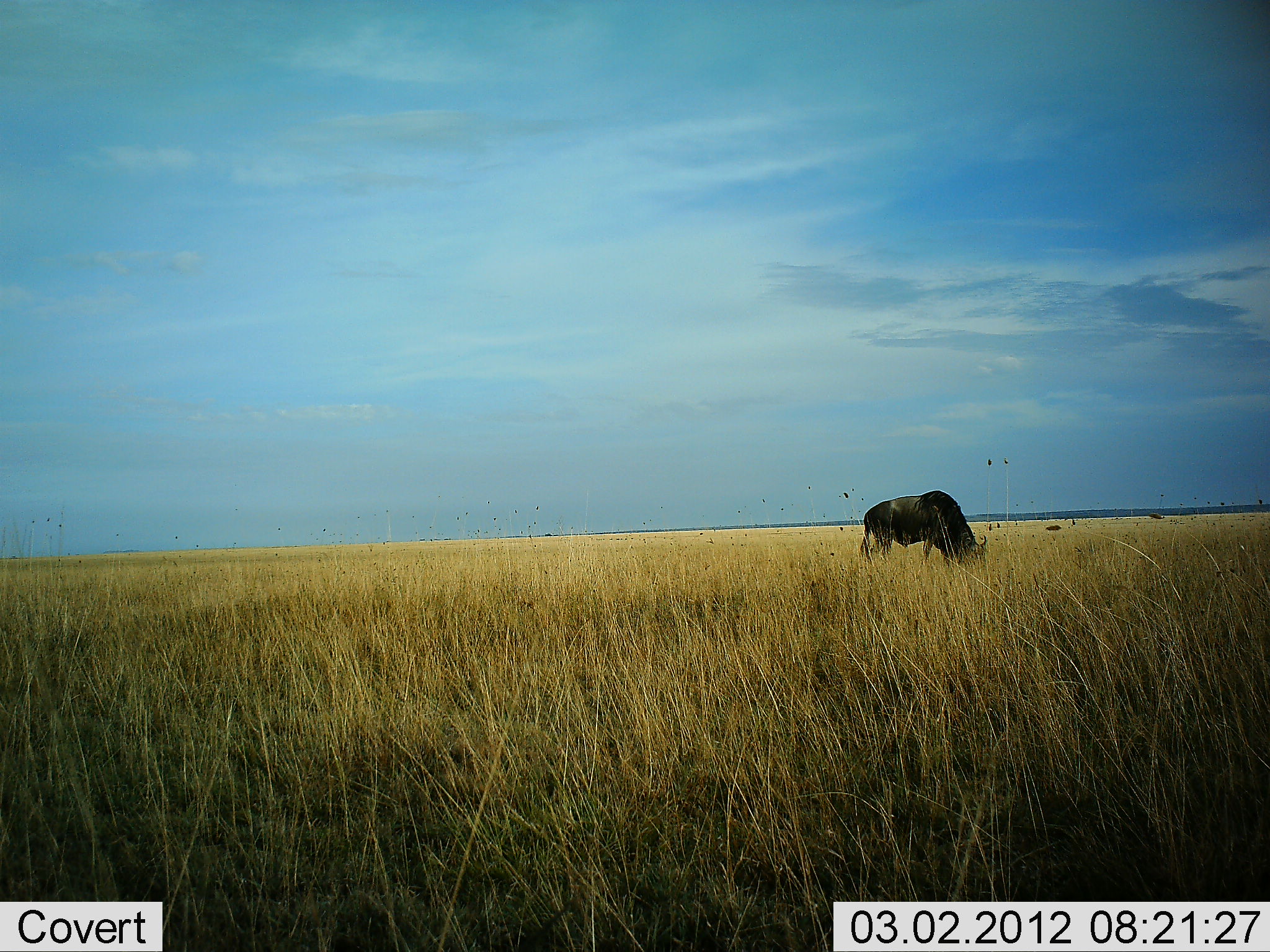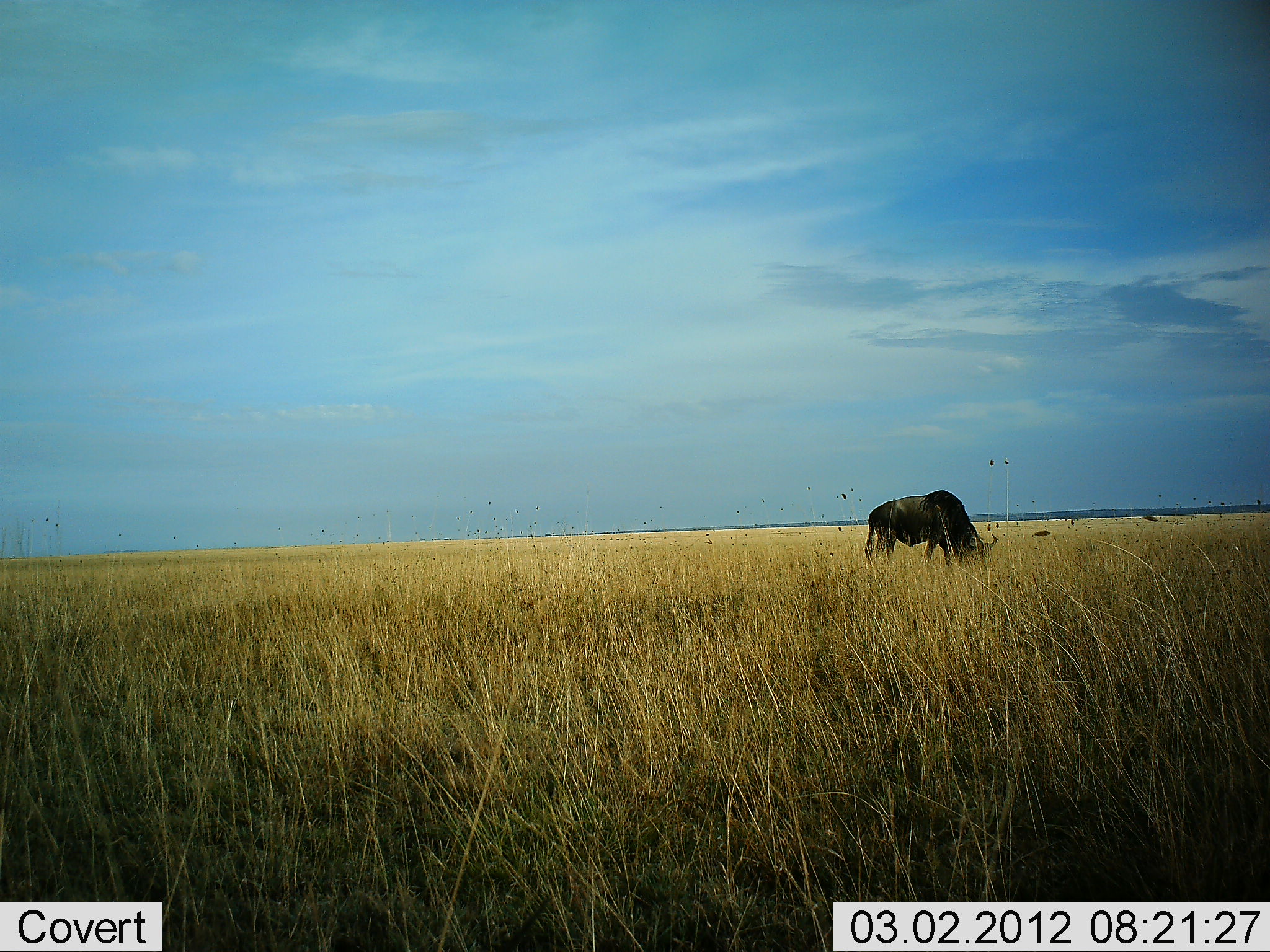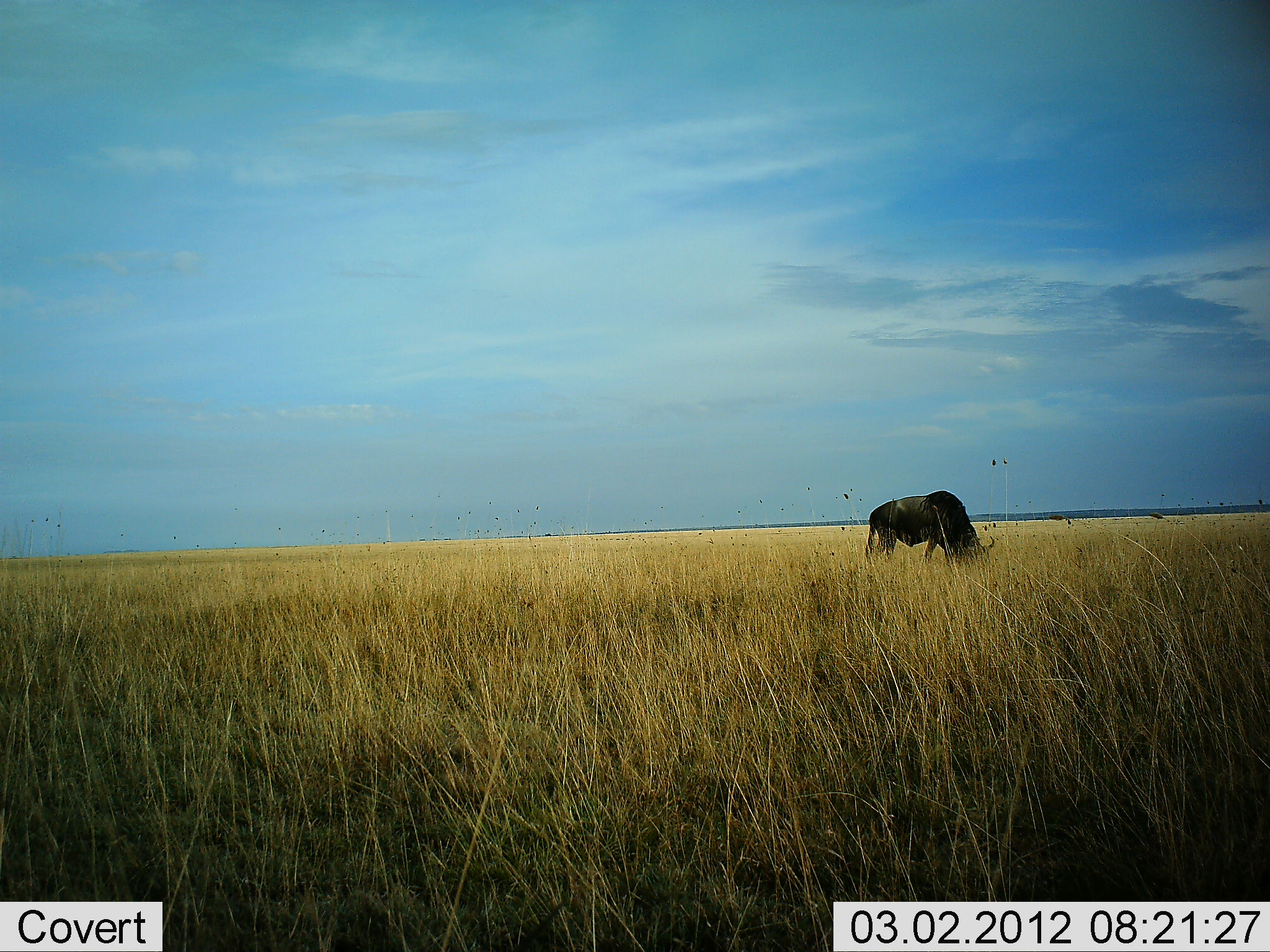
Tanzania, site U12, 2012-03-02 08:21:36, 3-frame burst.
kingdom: Animalia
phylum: Chordata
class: Mammalia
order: Artiodactyla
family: Bovidae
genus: Connochaetes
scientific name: Connochaetes taurinus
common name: blue wildebeest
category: wildebeest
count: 1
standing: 24%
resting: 0%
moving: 0%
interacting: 0%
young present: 0%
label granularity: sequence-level